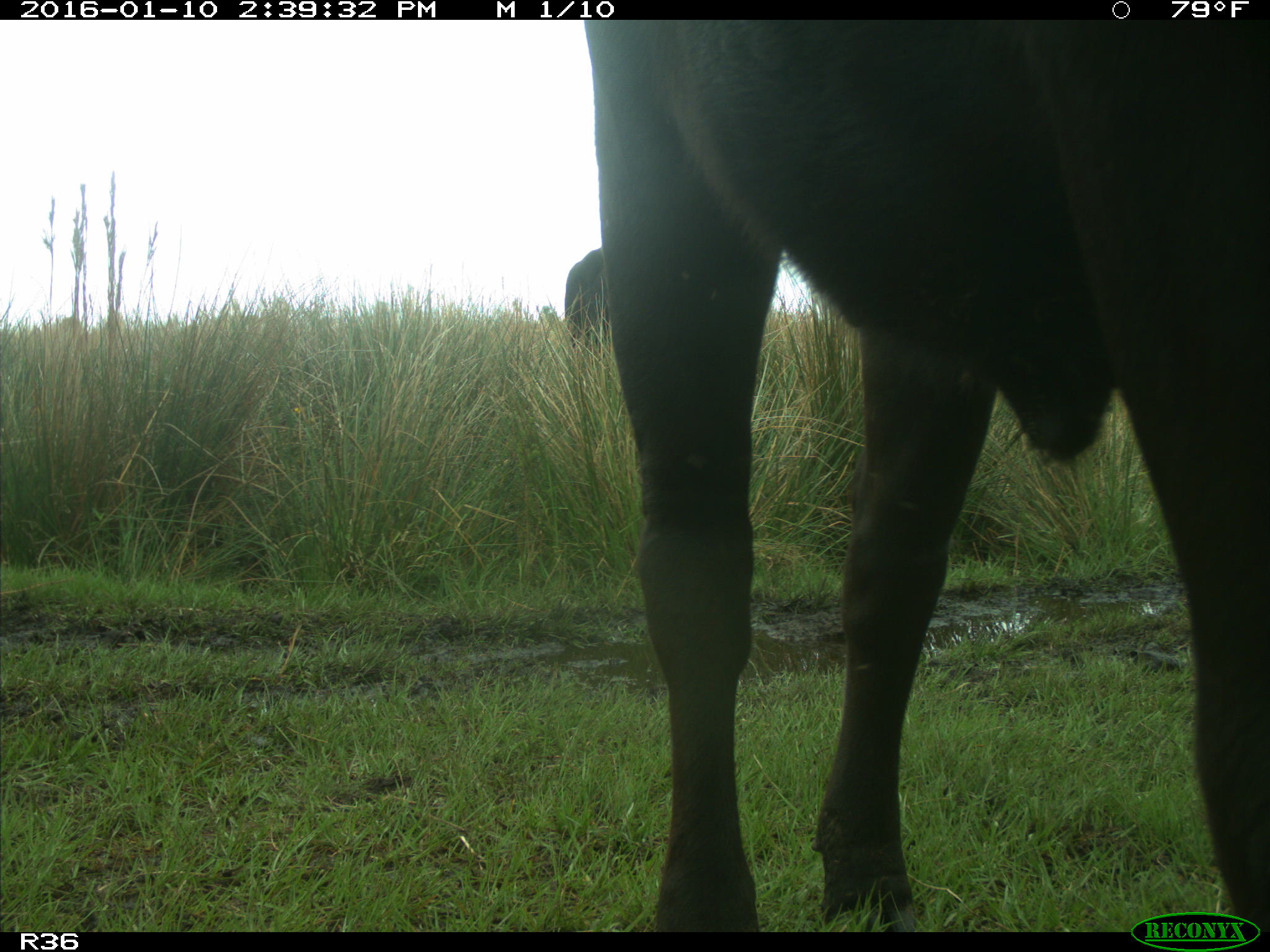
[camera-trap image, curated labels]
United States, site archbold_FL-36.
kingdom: Animalia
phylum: Chordata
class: Mammalia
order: Artiodactyla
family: Bovidae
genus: Bos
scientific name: Bos taurus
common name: domestic cow